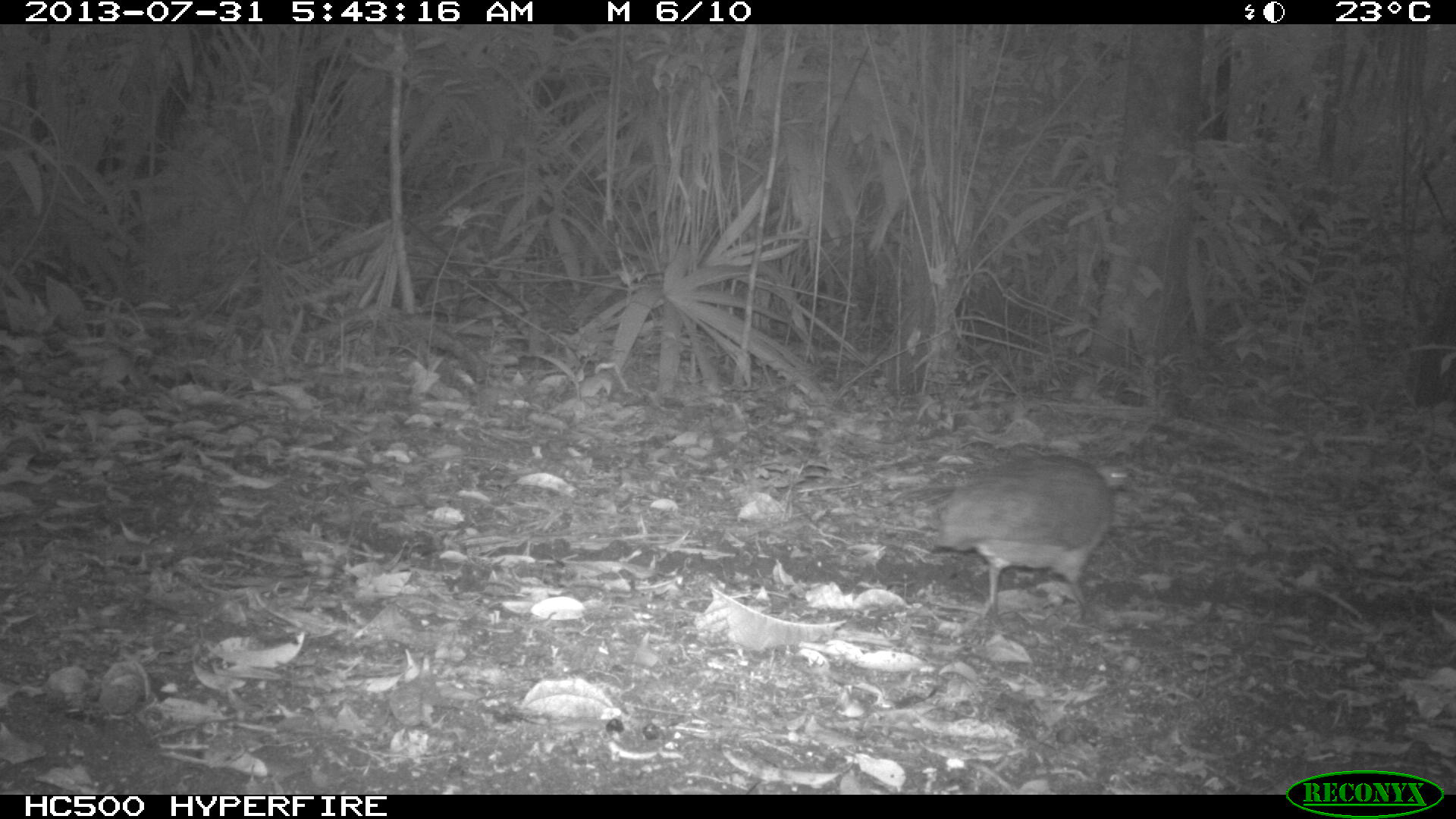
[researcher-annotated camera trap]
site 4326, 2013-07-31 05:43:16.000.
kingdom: Animalia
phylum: Chordata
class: Aves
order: Tinamiformes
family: Tinamidae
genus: Tinamus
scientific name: Tinamus major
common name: great tinamou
Tinamus major (great tinamou), count 1.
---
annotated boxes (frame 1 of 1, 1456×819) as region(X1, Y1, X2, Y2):
tinamus major: region(934, 452, 1130, 631)